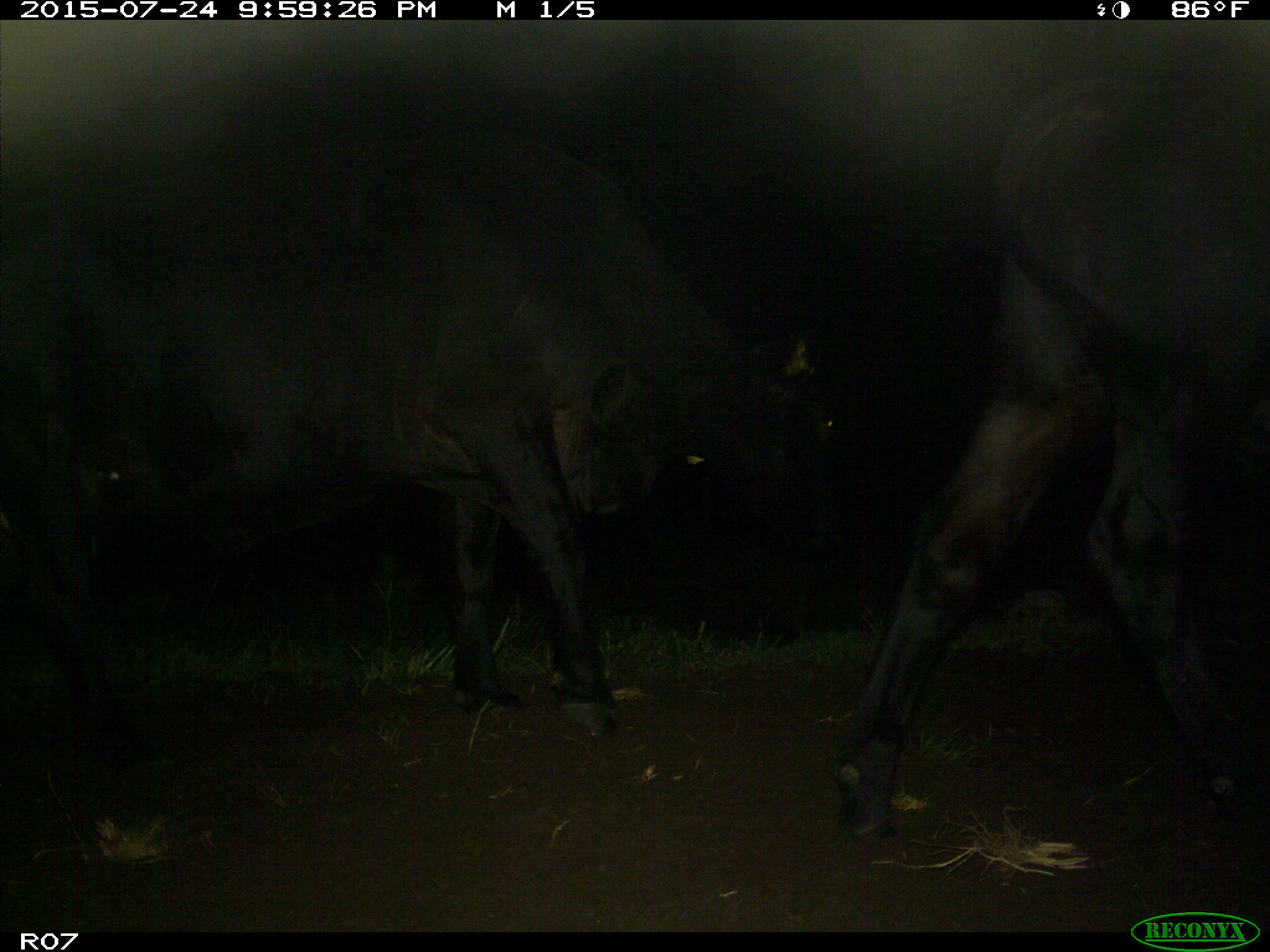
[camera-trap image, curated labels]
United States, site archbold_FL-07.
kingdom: Animalia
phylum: Chordata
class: Mammalia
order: Artiodactyla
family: Bovidae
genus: Bos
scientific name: Bos taurus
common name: domestic cow